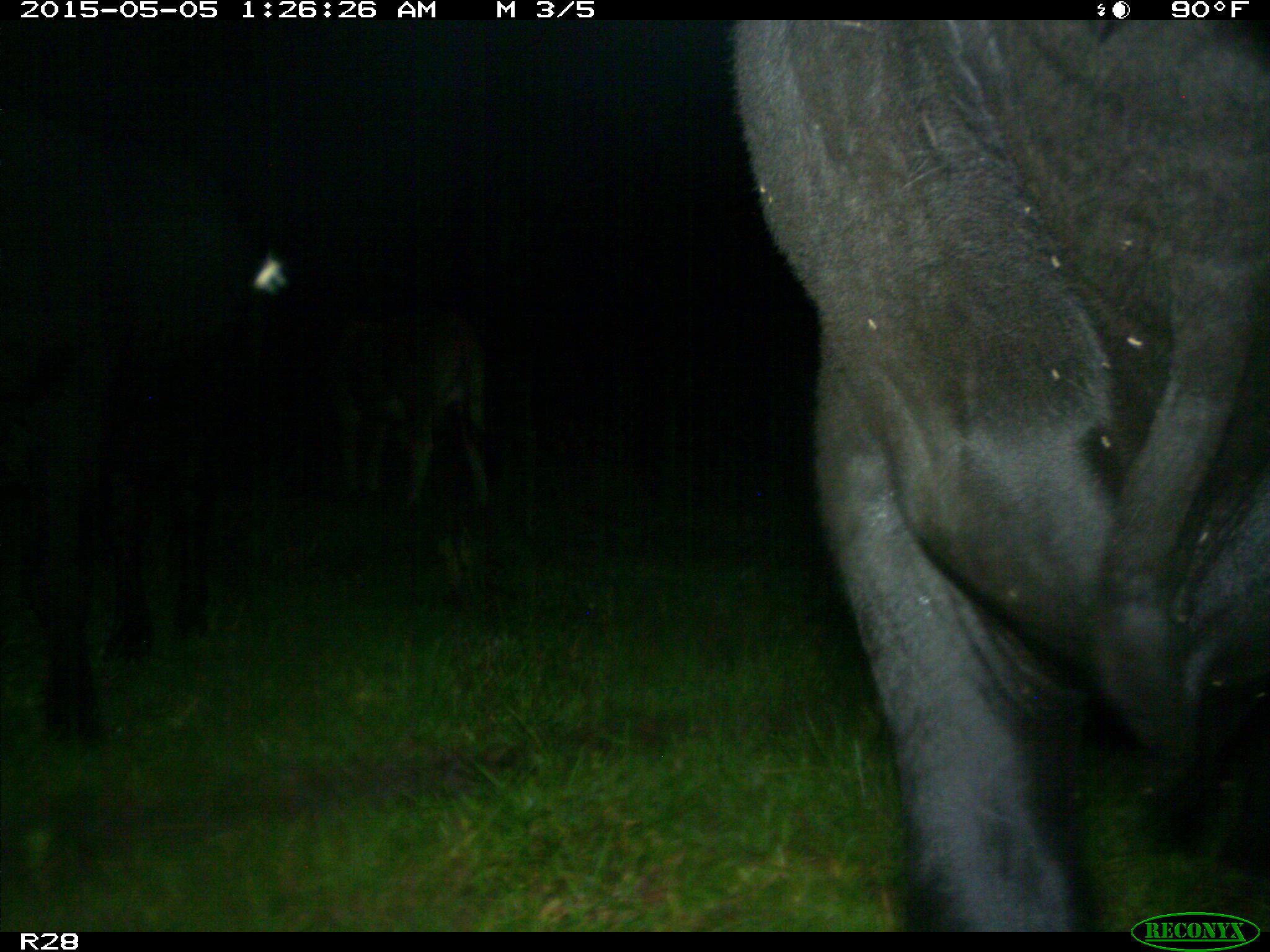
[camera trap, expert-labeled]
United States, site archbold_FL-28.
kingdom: Animalia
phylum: Chordata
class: Mammalia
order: Artiodactyla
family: Bovidae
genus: Bos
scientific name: Bos taurus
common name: domestic cow